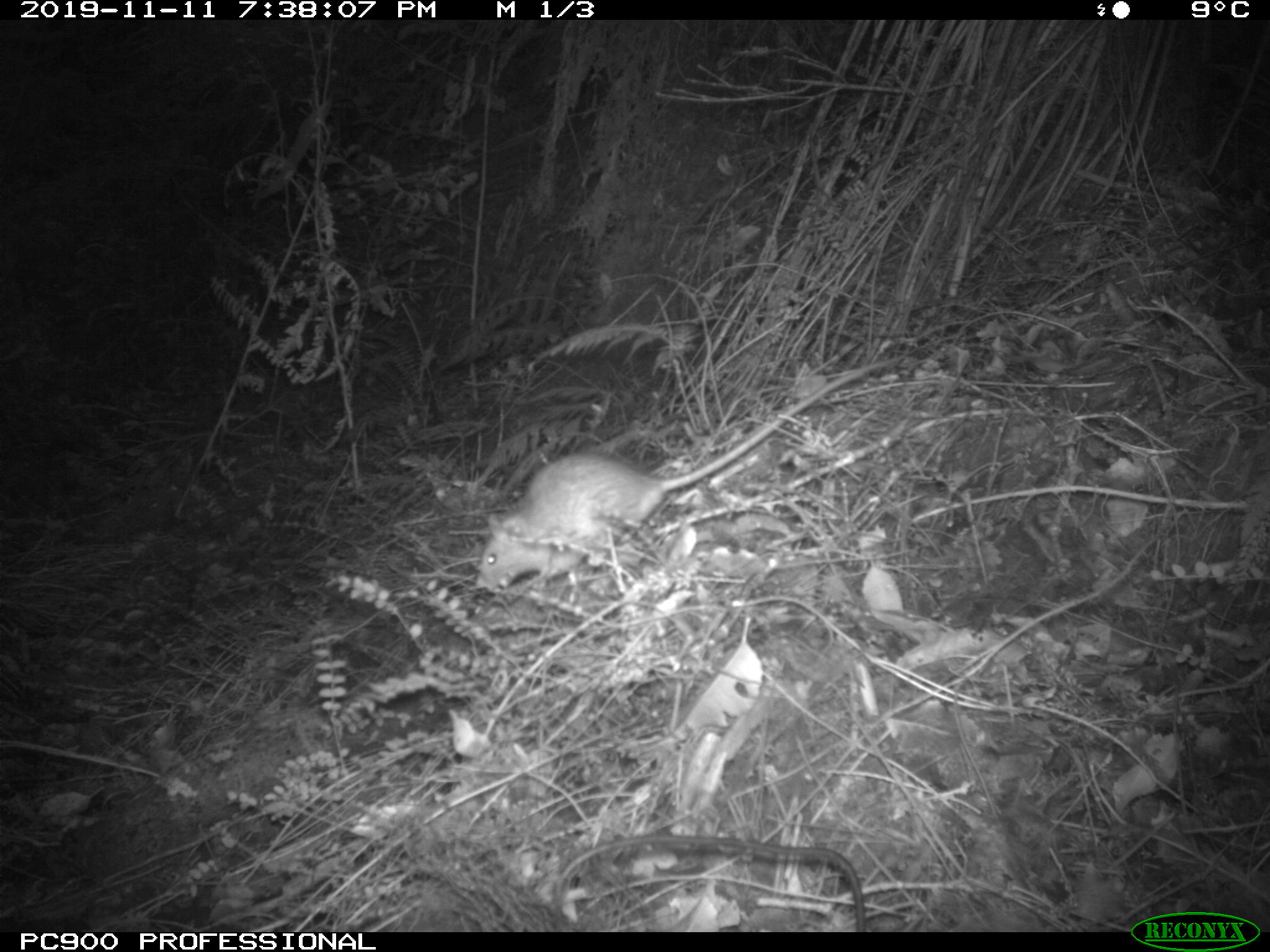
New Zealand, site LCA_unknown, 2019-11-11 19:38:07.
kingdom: Animalia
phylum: Chordata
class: Mammalia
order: Rodentia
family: Muridae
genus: Rattus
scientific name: Rattus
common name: rat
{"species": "rat (Rattus)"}